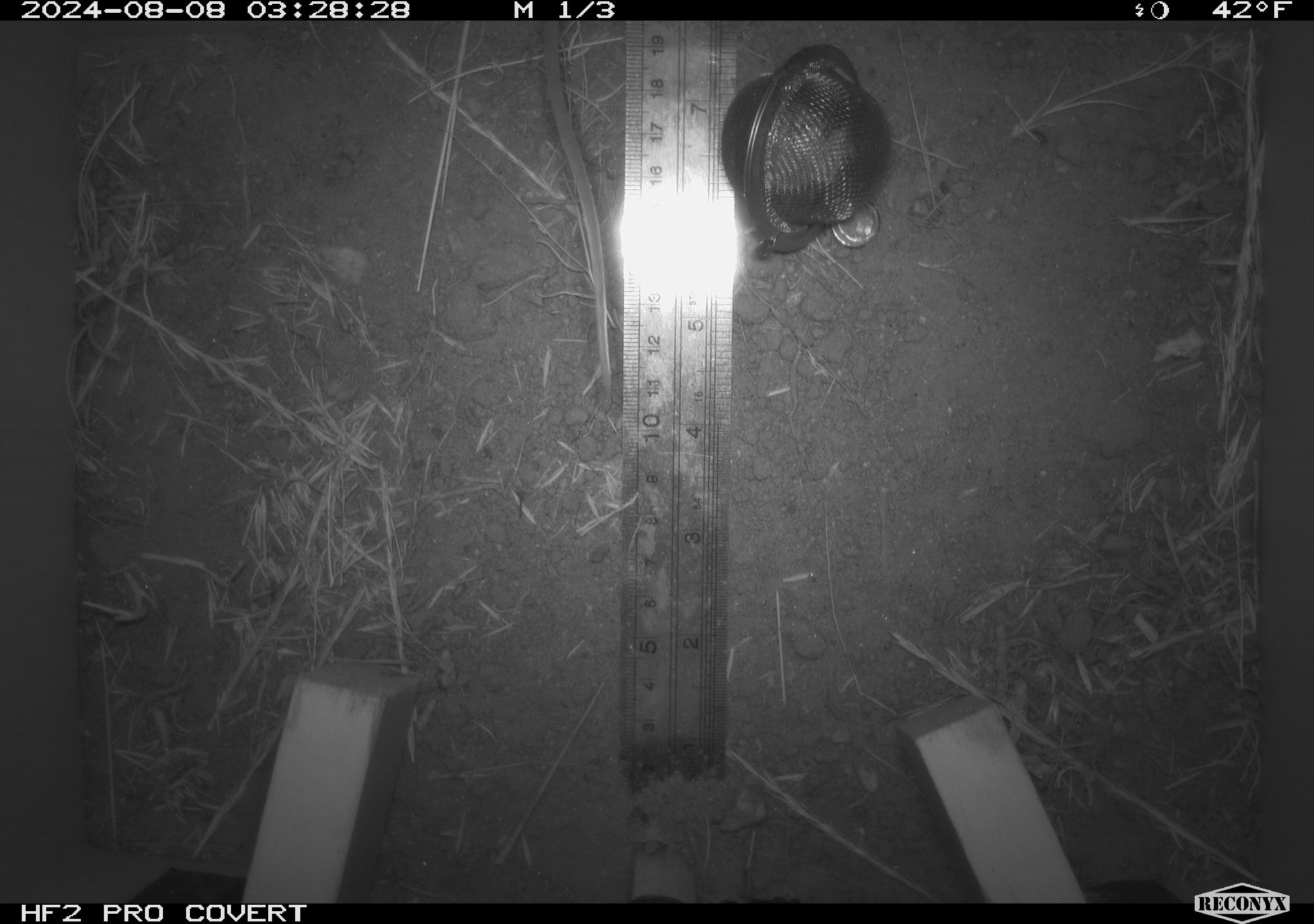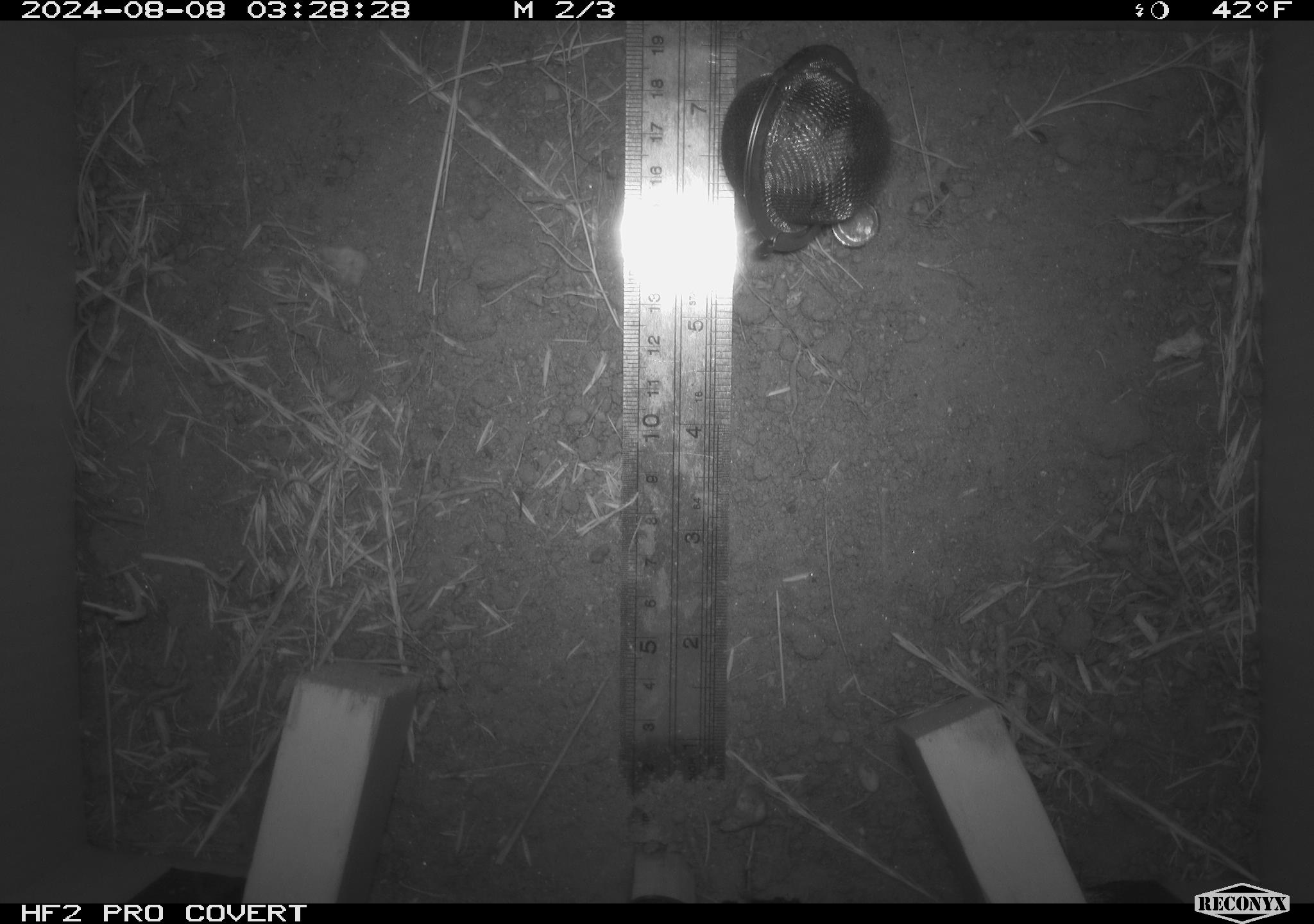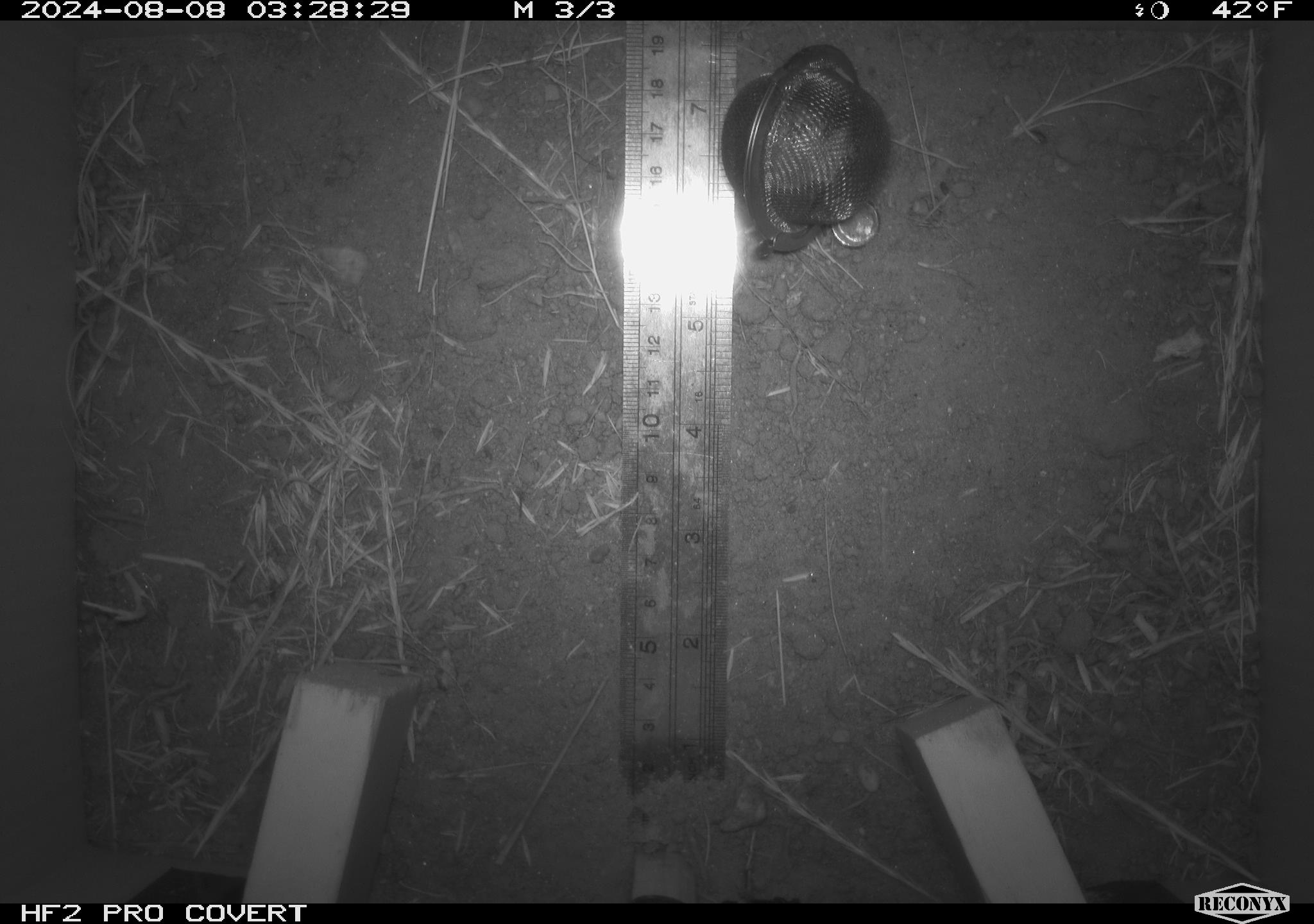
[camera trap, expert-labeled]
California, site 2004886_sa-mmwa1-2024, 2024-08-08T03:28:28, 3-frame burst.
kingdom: Animalia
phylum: Chordata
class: Mammalia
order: Rodentia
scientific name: Rodentia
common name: mouse species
Mouse species (Rodentia).